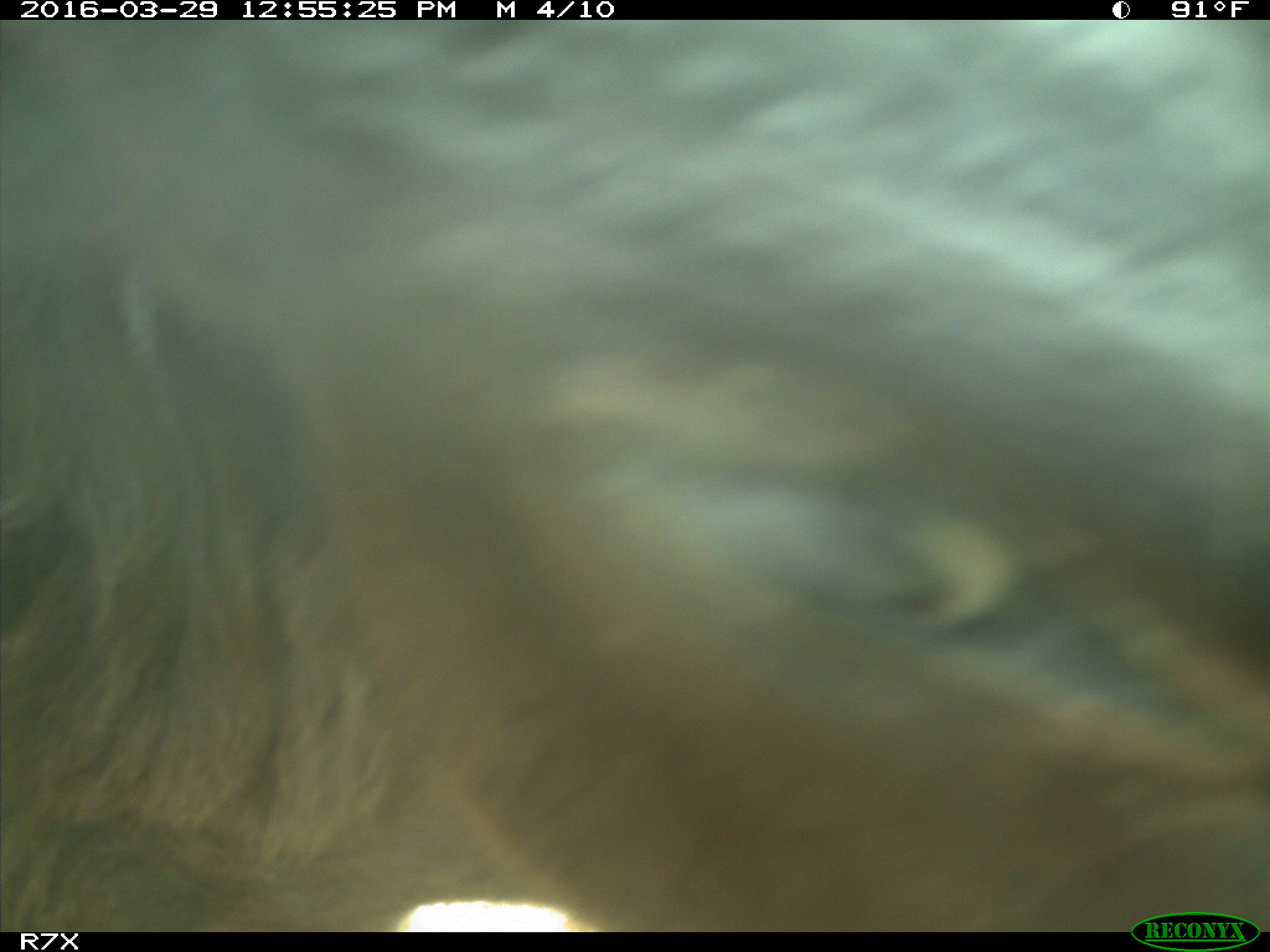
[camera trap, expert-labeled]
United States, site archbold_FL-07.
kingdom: Animalia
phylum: Chordata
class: Mammalia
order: Artiodactyla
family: Bovidae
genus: Bos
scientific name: Bos taurus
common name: domestic cow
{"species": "Bos taurus (domestic cow)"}